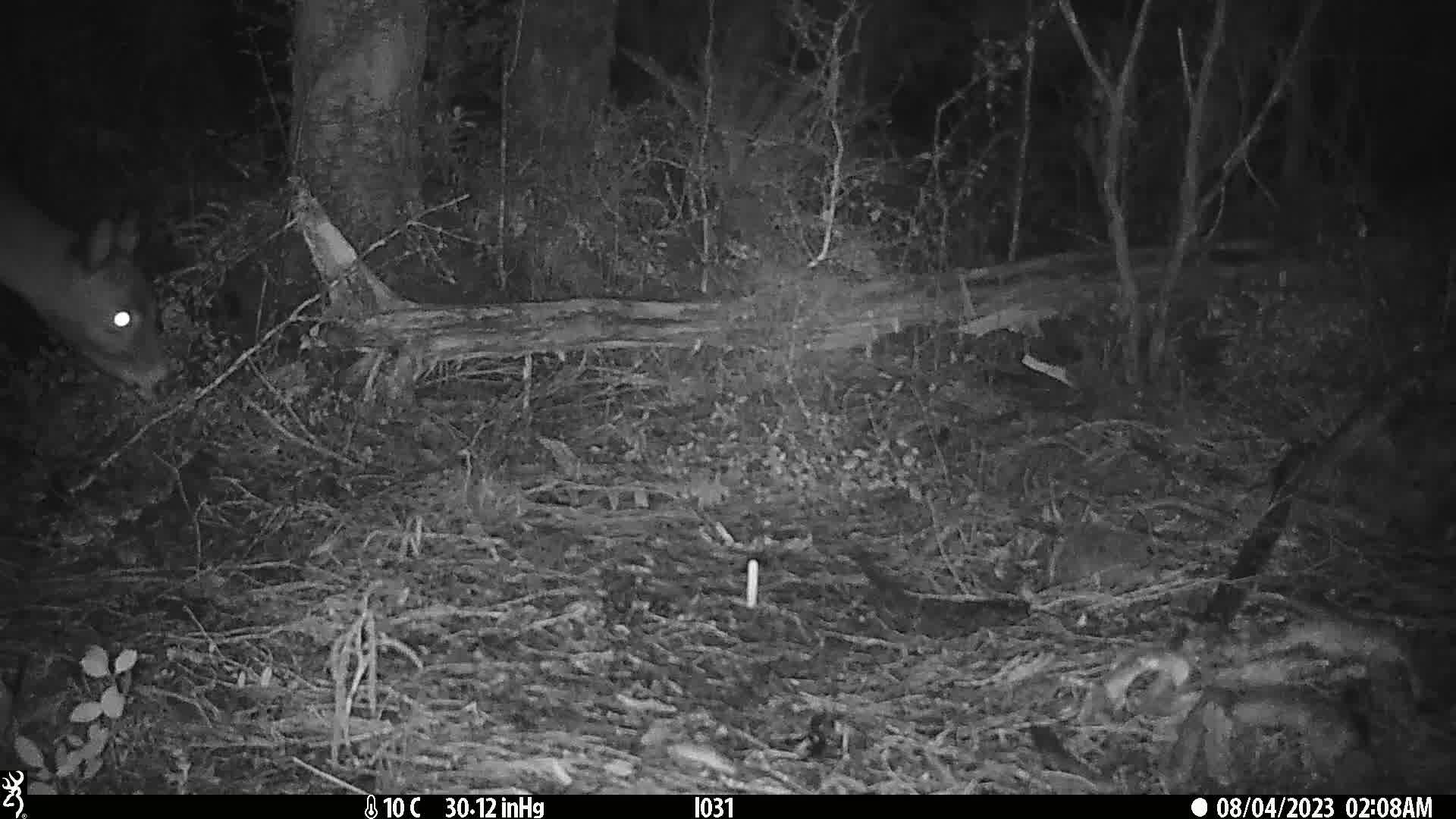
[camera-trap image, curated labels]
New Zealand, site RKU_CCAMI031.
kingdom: Animalia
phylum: Chordata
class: Mammalia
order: Artiodactyla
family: Cervidae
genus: Odocoileus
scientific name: Odocoileus virginianus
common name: white-tailed deer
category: white tailed deer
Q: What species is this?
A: White tailed deer (white-tailed deer) (Odocoileus virginianus).